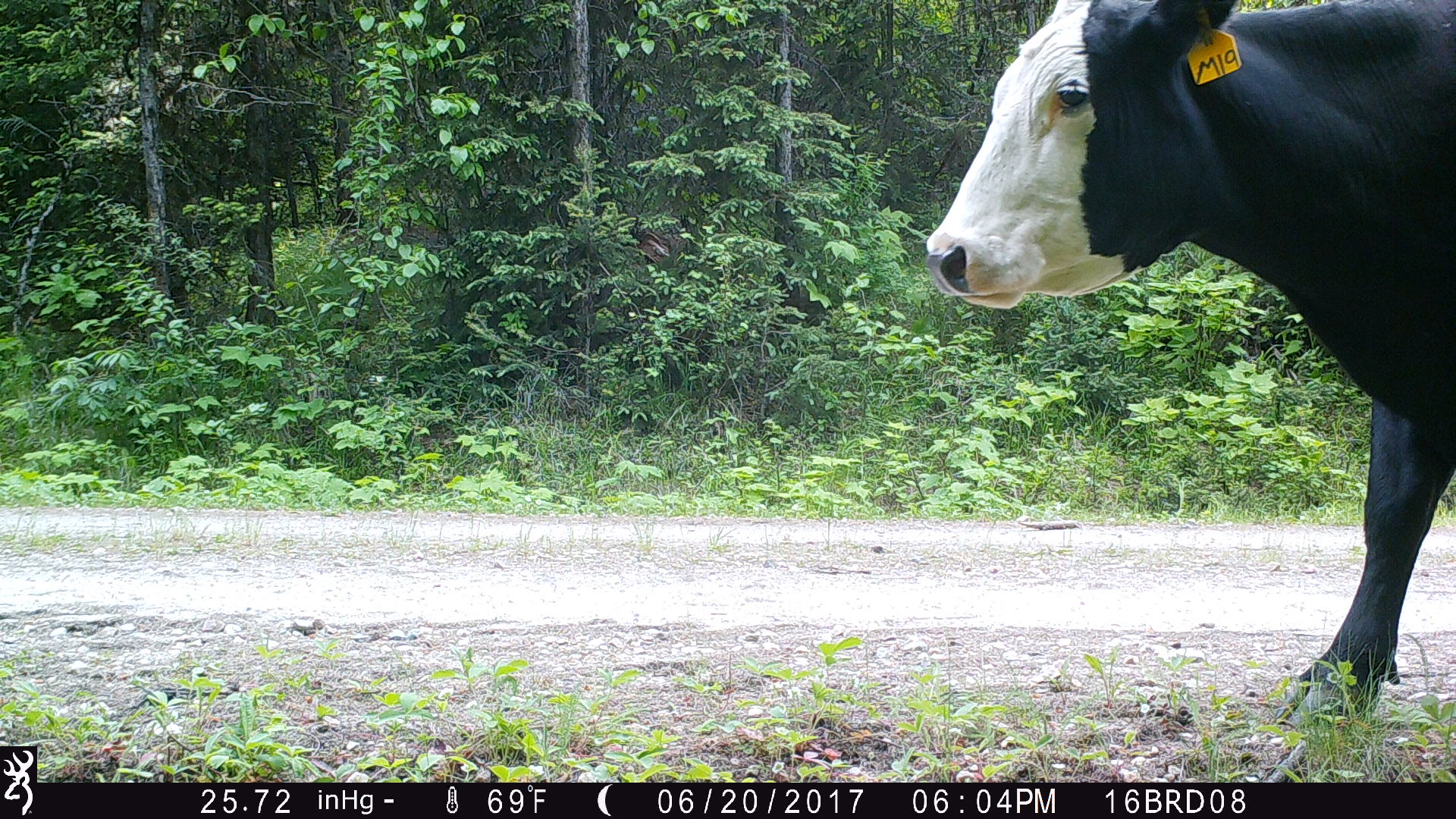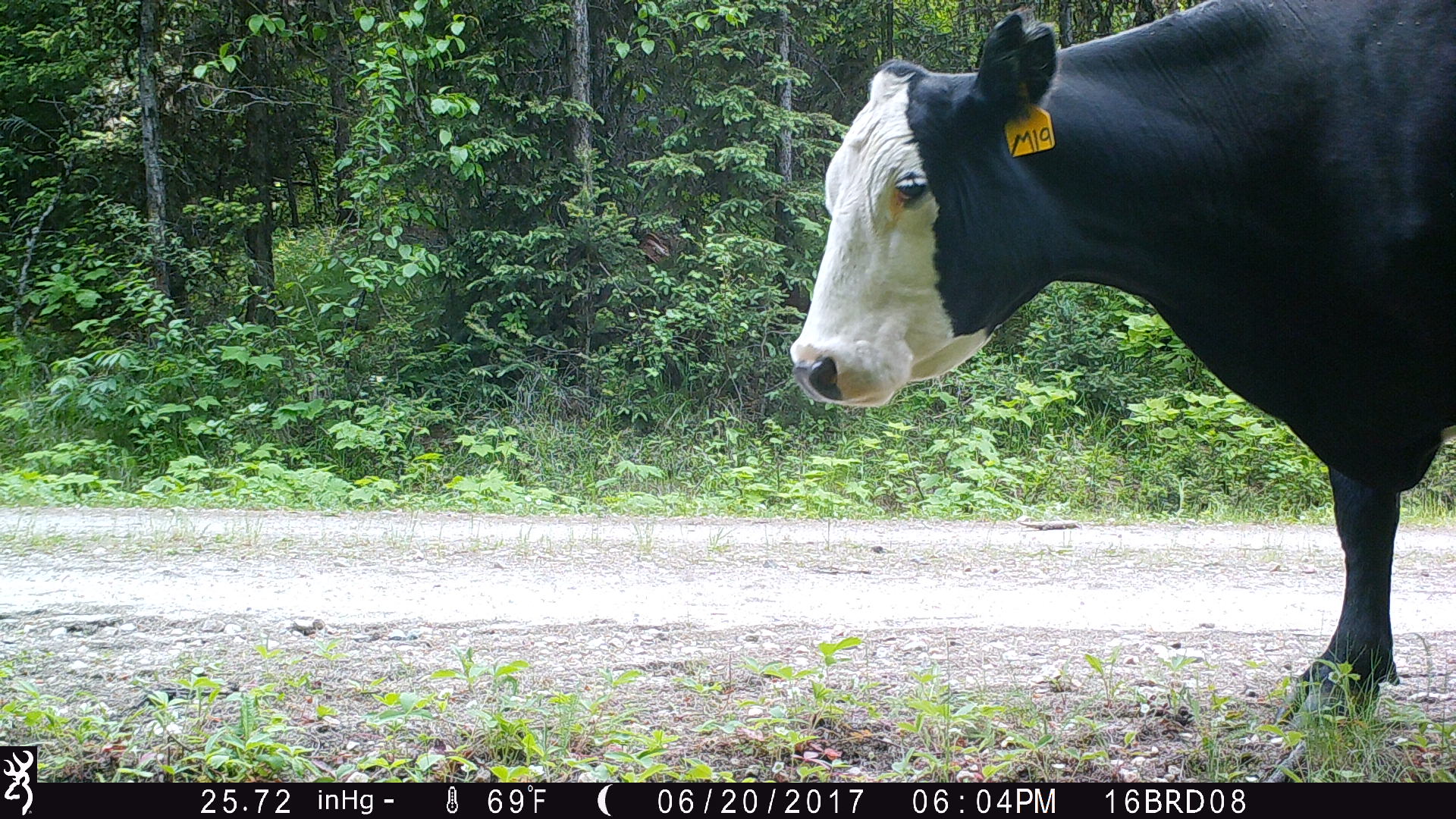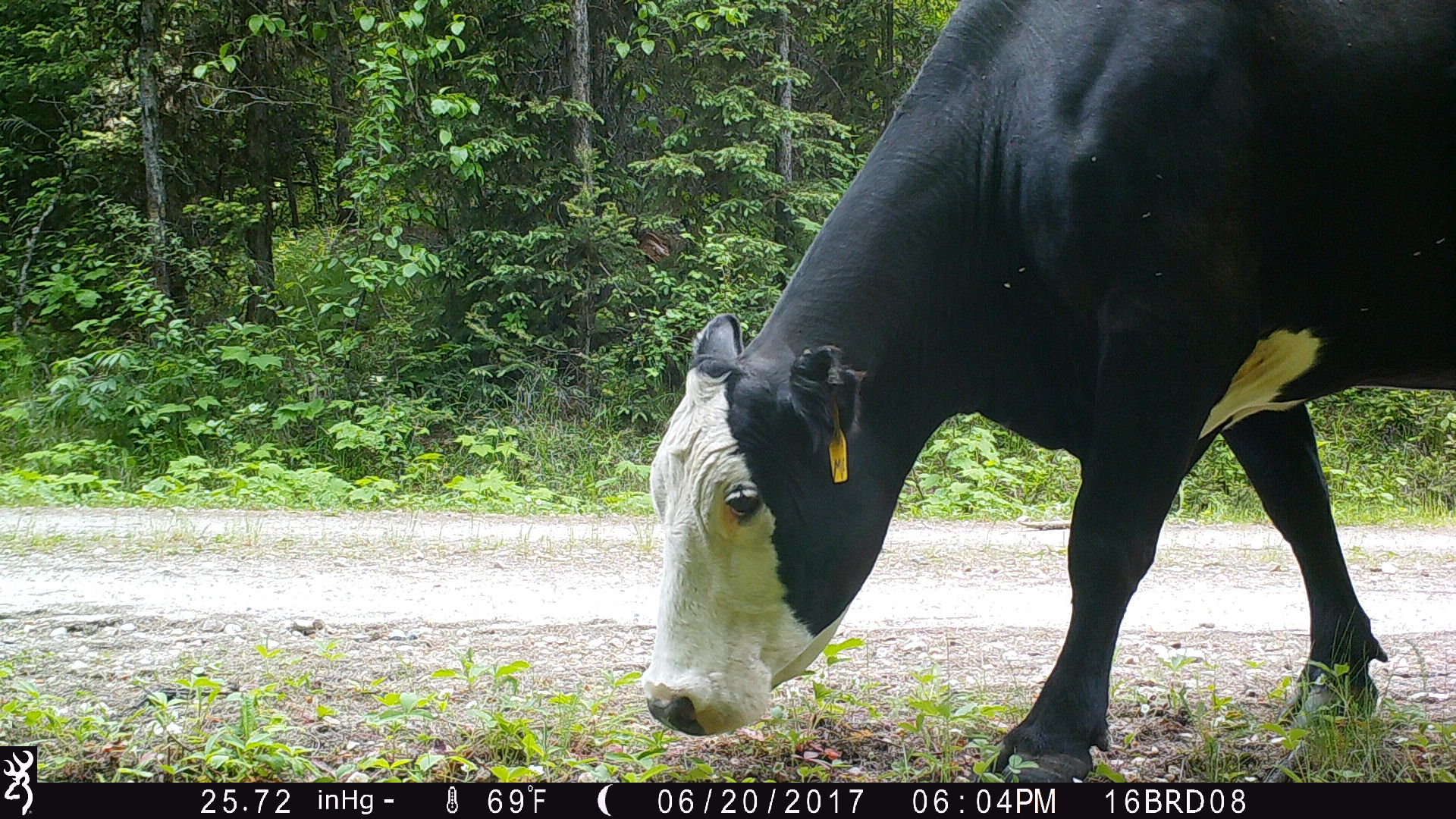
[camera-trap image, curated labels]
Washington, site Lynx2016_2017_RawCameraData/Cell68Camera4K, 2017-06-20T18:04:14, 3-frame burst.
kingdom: Animalia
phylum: Chordata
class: Mammalia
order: Artiodactyla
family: Bovidae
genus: Bos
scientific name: Bos taurus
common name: domestic cattle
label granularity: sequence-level